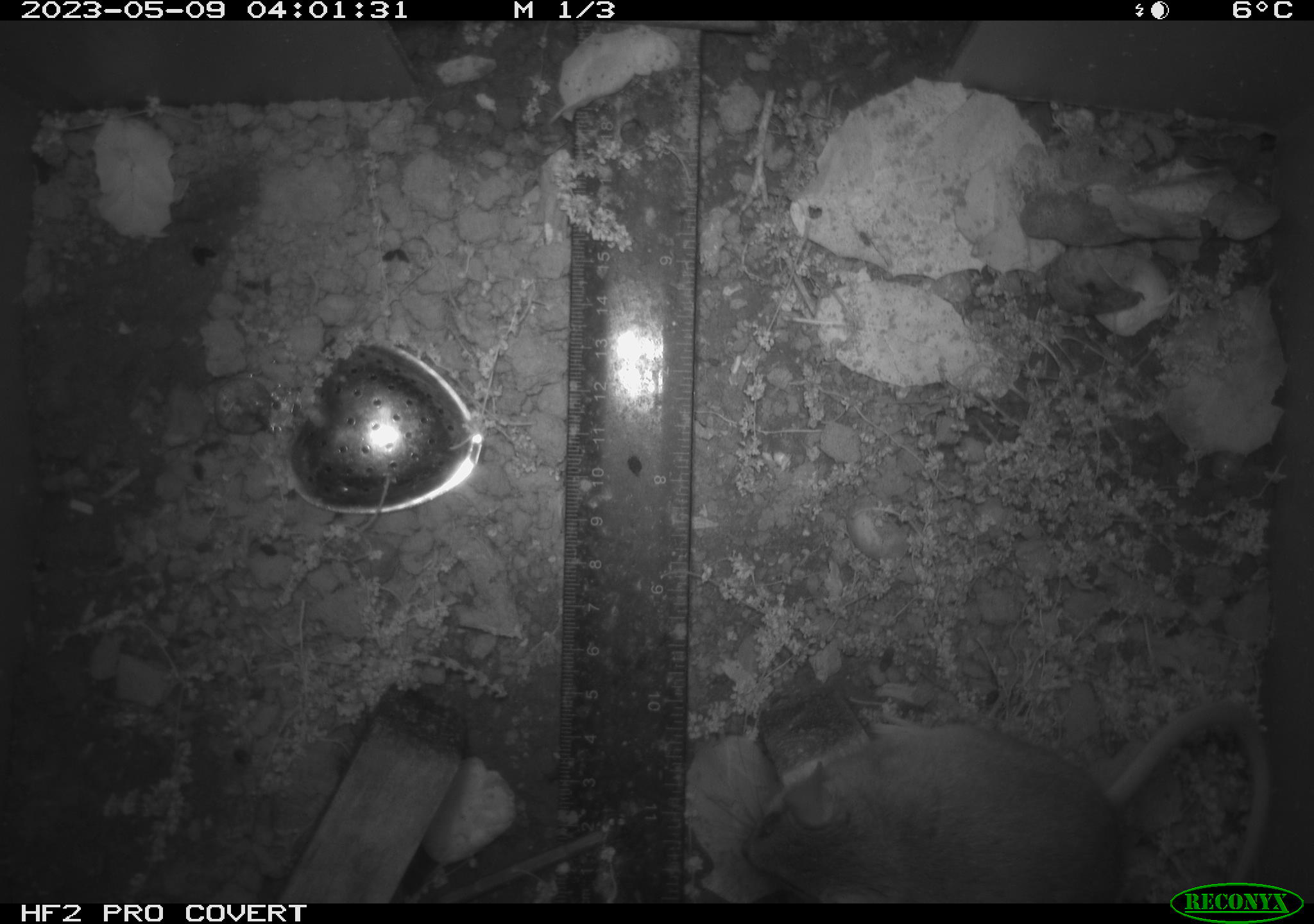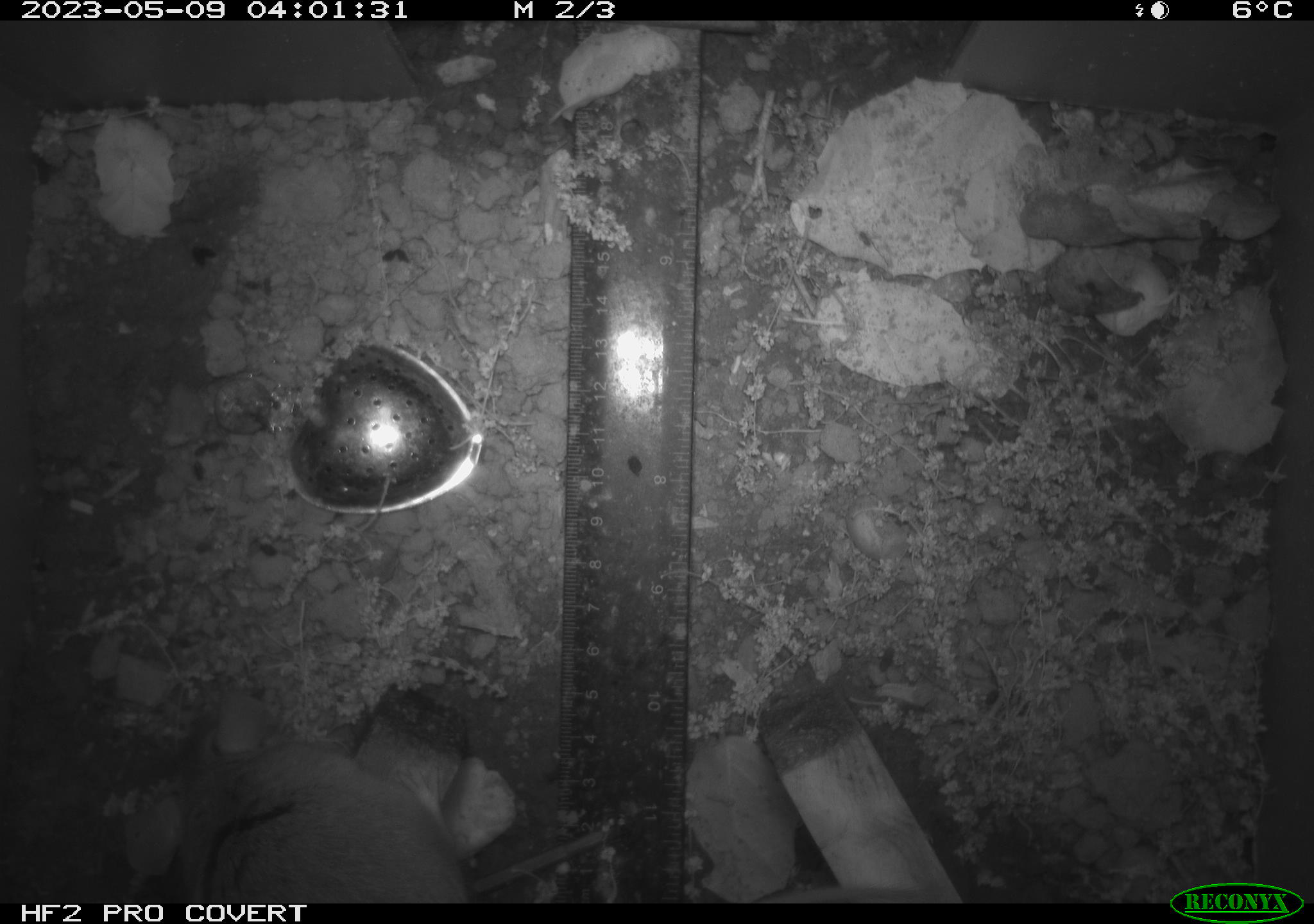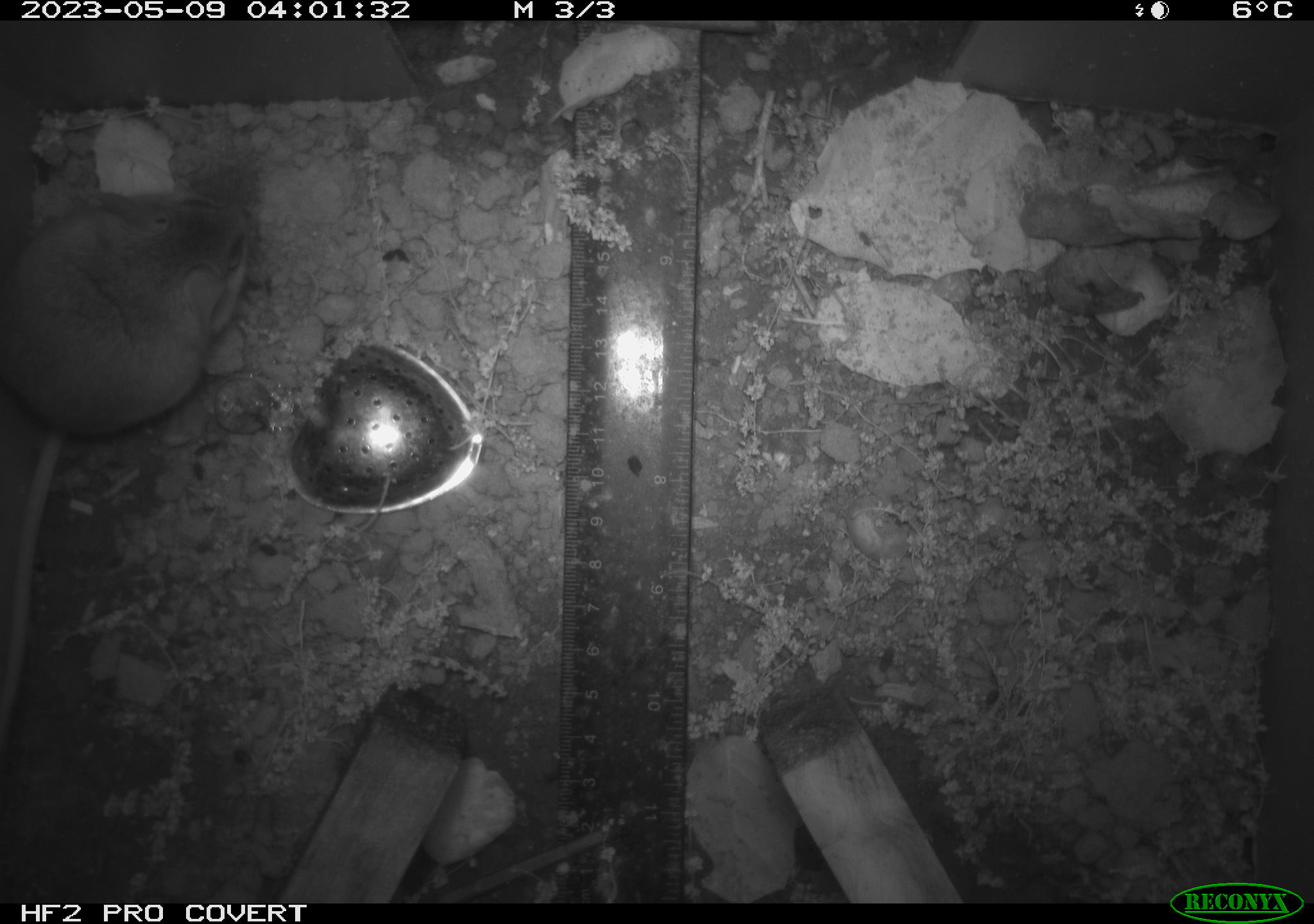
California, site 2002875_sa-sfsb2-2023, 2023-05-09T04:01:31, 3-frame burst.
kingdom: Animalia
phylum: Chordata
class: Mammalia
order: Rodentia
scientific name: Rodentia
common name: mouse species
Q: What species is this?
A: Mouse species (Rodentia).